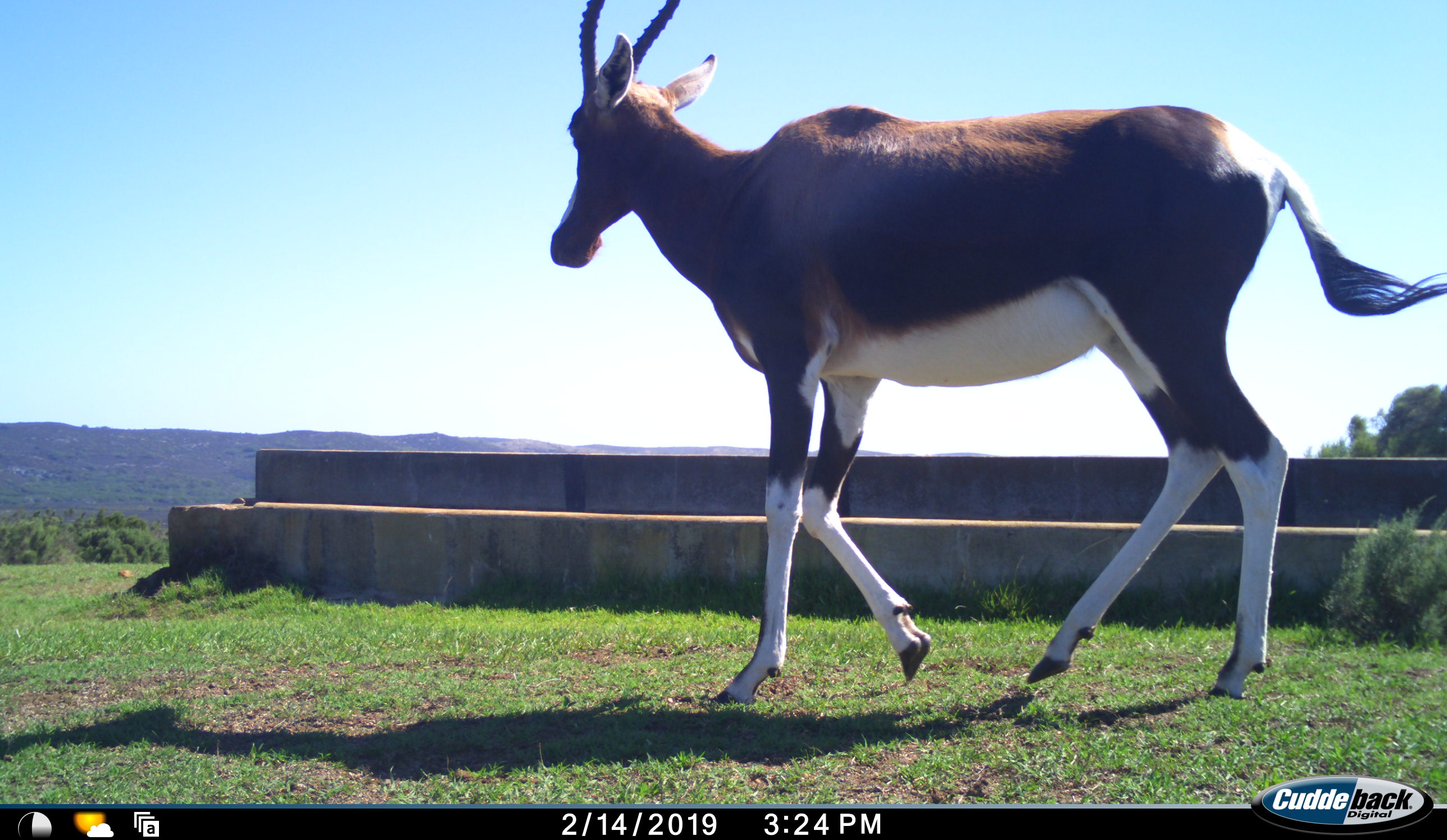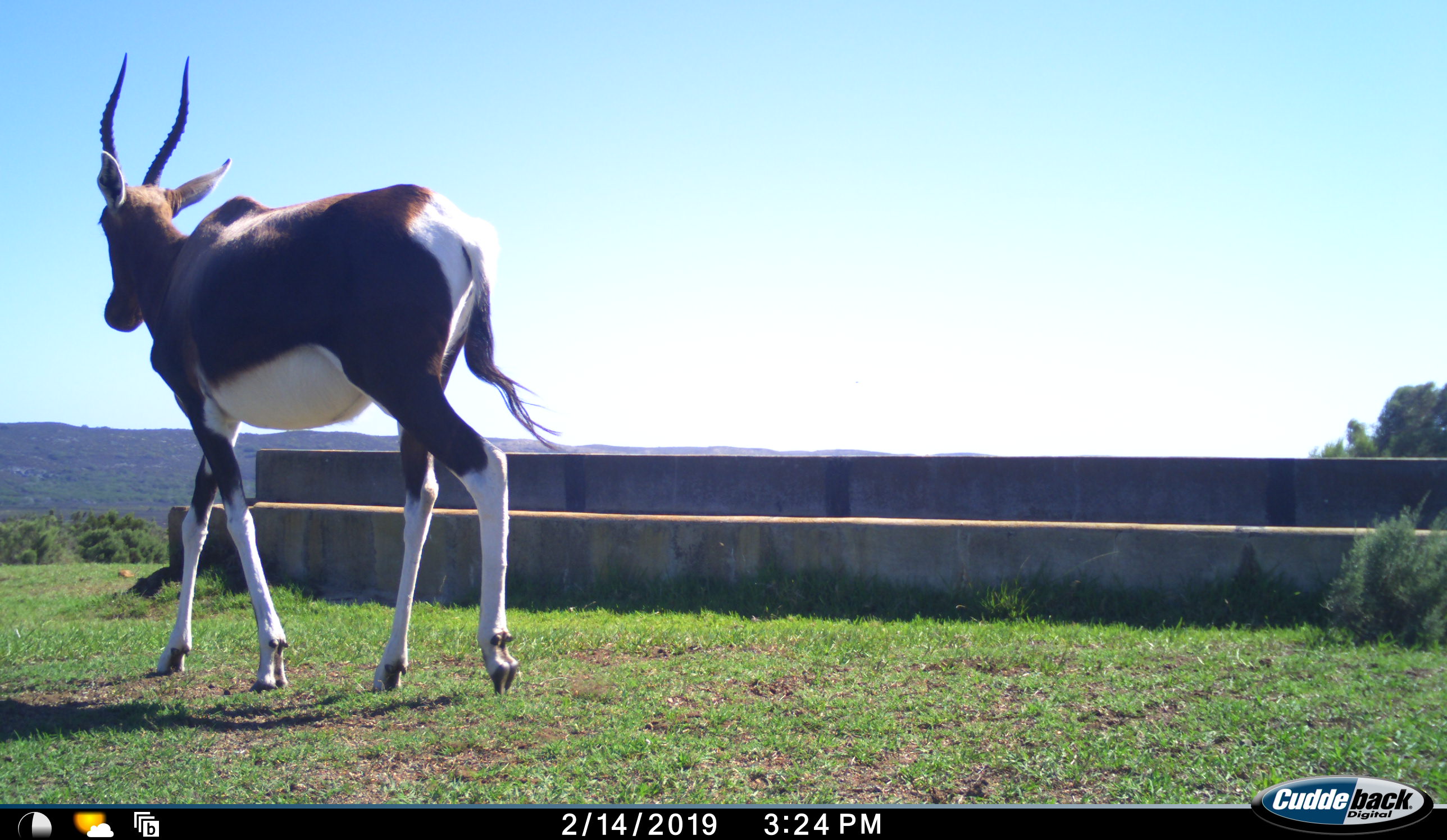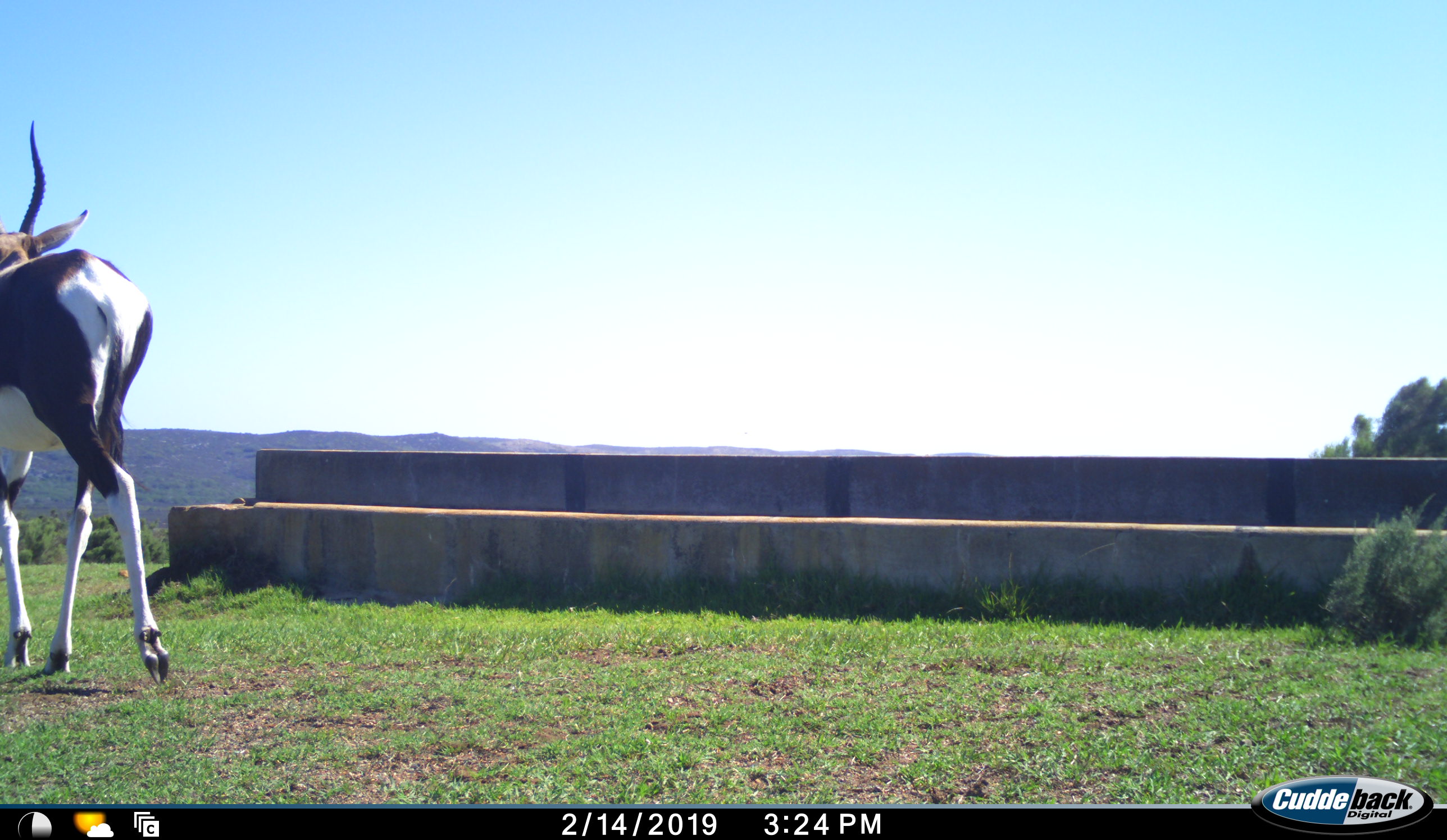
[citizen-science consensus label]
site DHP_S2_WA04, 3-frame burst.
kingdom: Animalia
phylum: Chordata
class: Mammalia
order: Artiodactyla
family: Bovidae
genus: Damaliscus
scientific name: Damaliscus pygargus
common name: bontebok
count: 1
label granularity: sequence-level